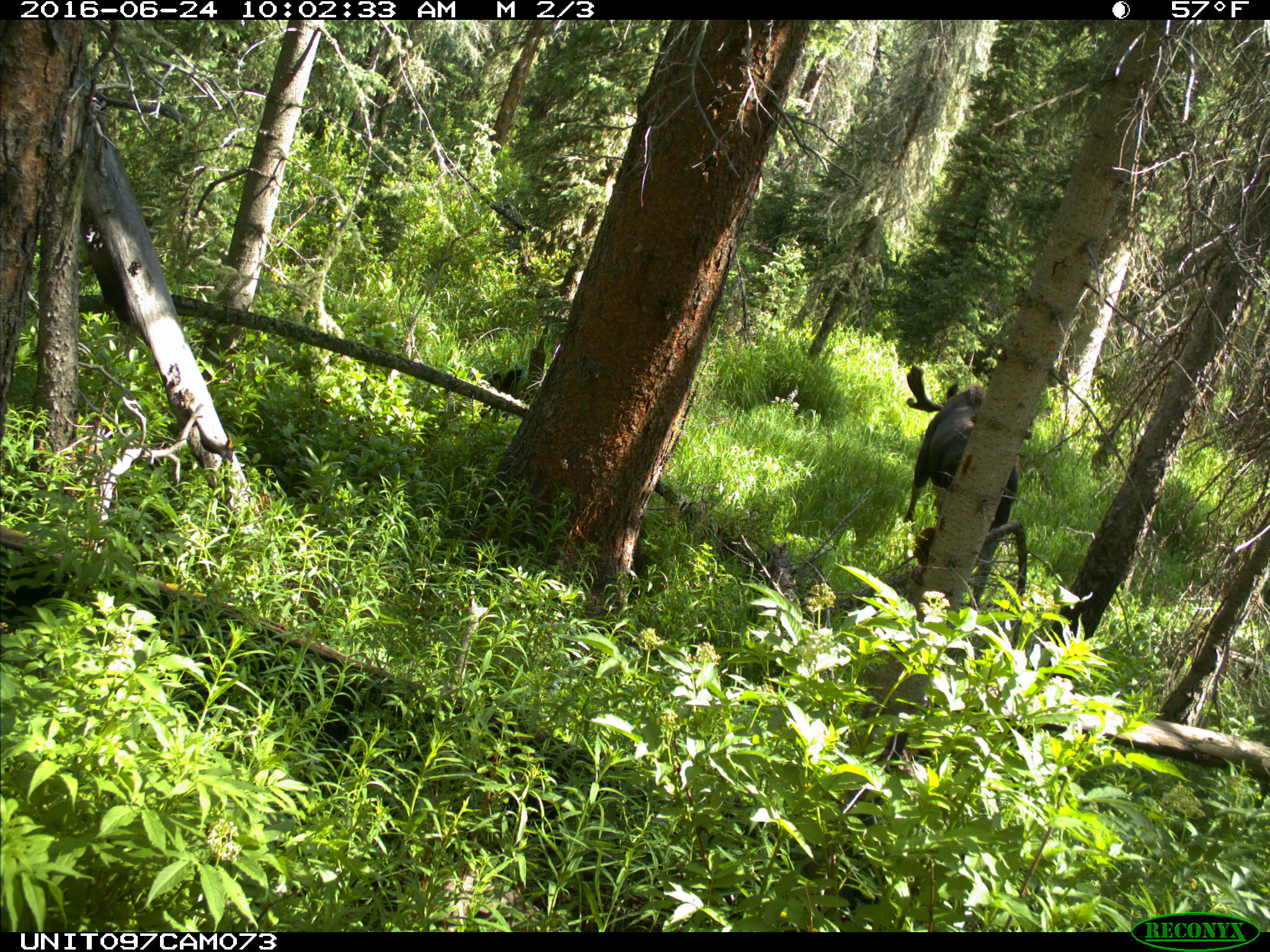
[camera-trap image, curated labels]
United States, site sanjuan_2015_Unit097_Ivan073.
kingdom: Animalia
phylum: Chordata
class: Mammalia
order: Artiodactyla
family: Cervidae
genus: Alces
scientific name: Alces alces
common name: moose